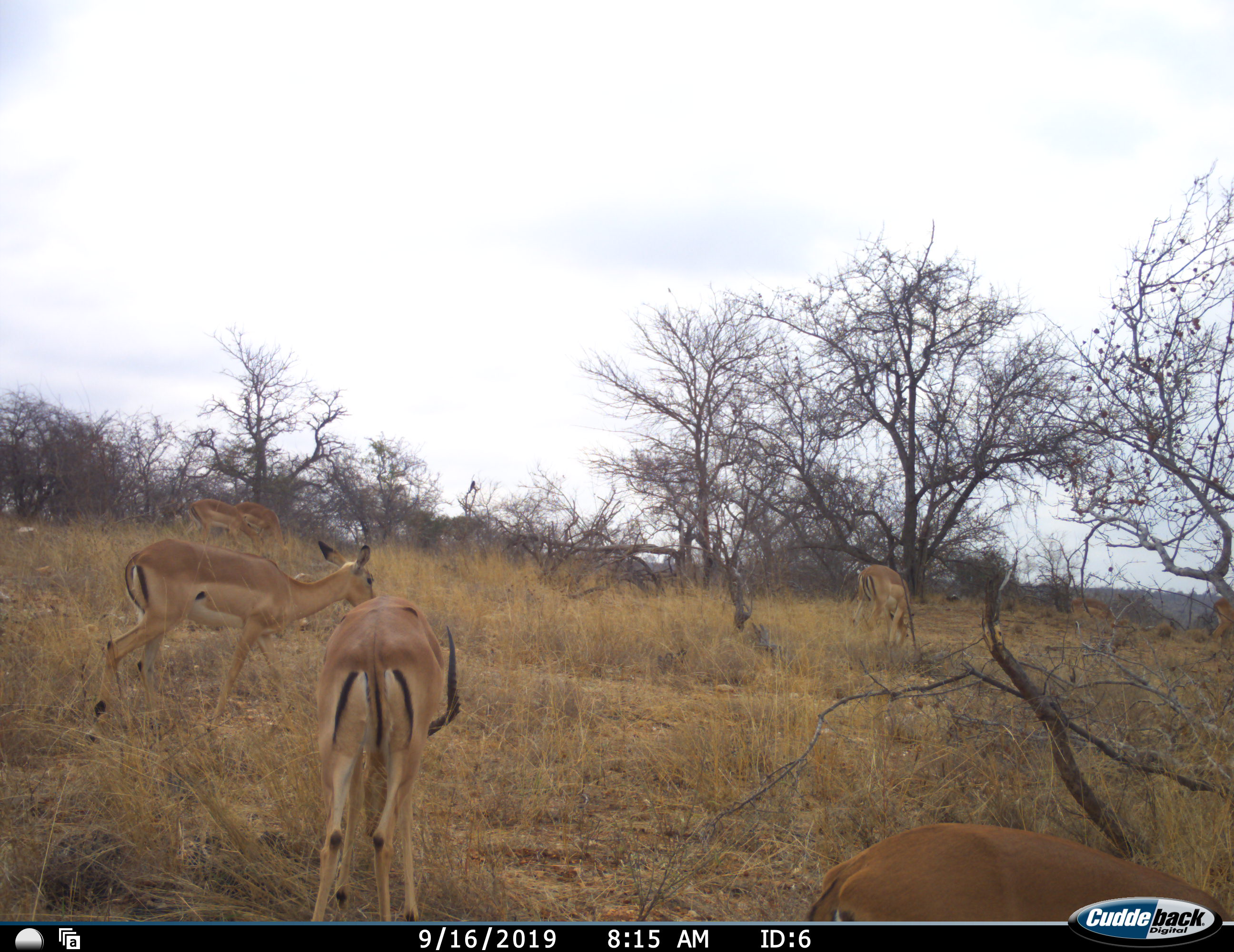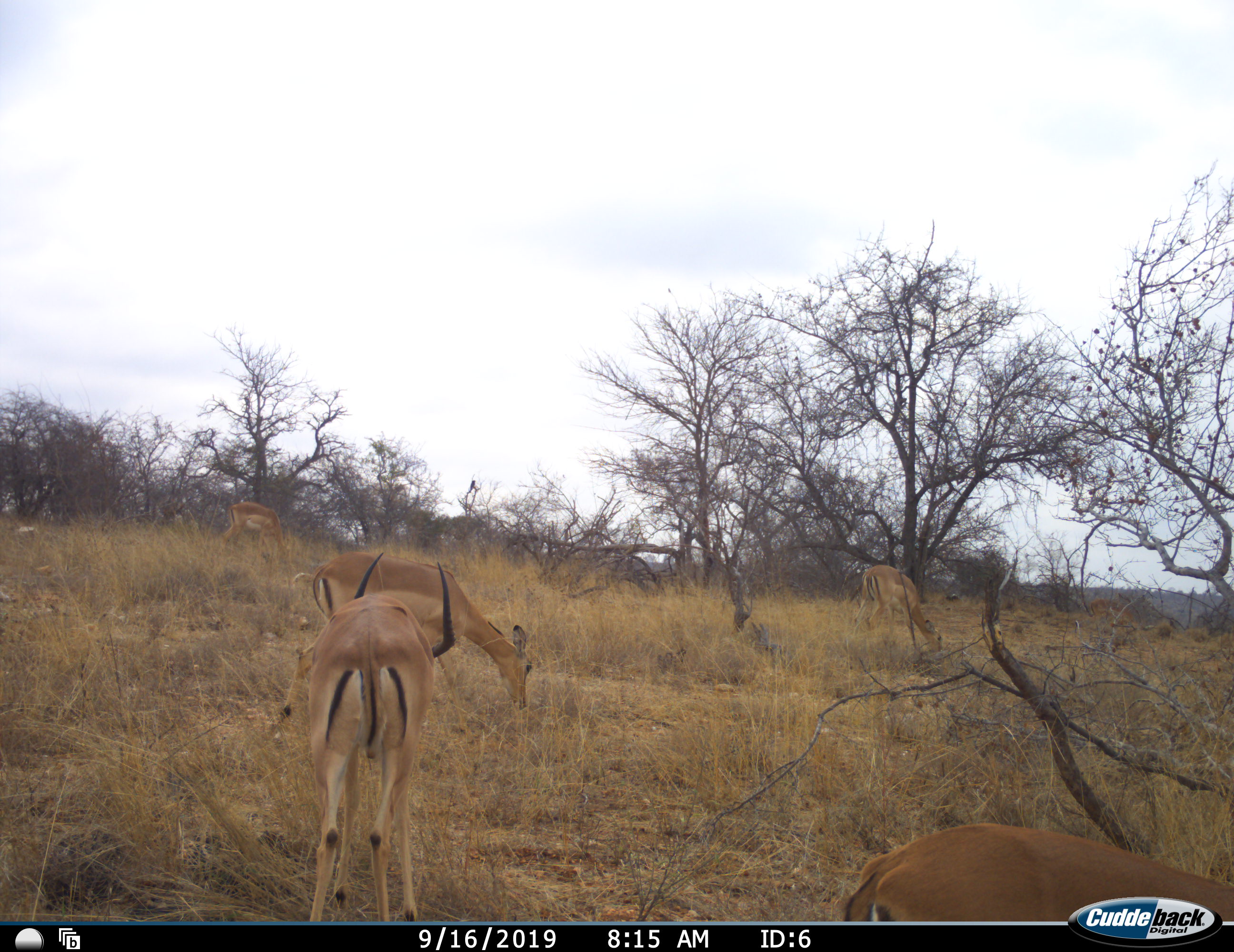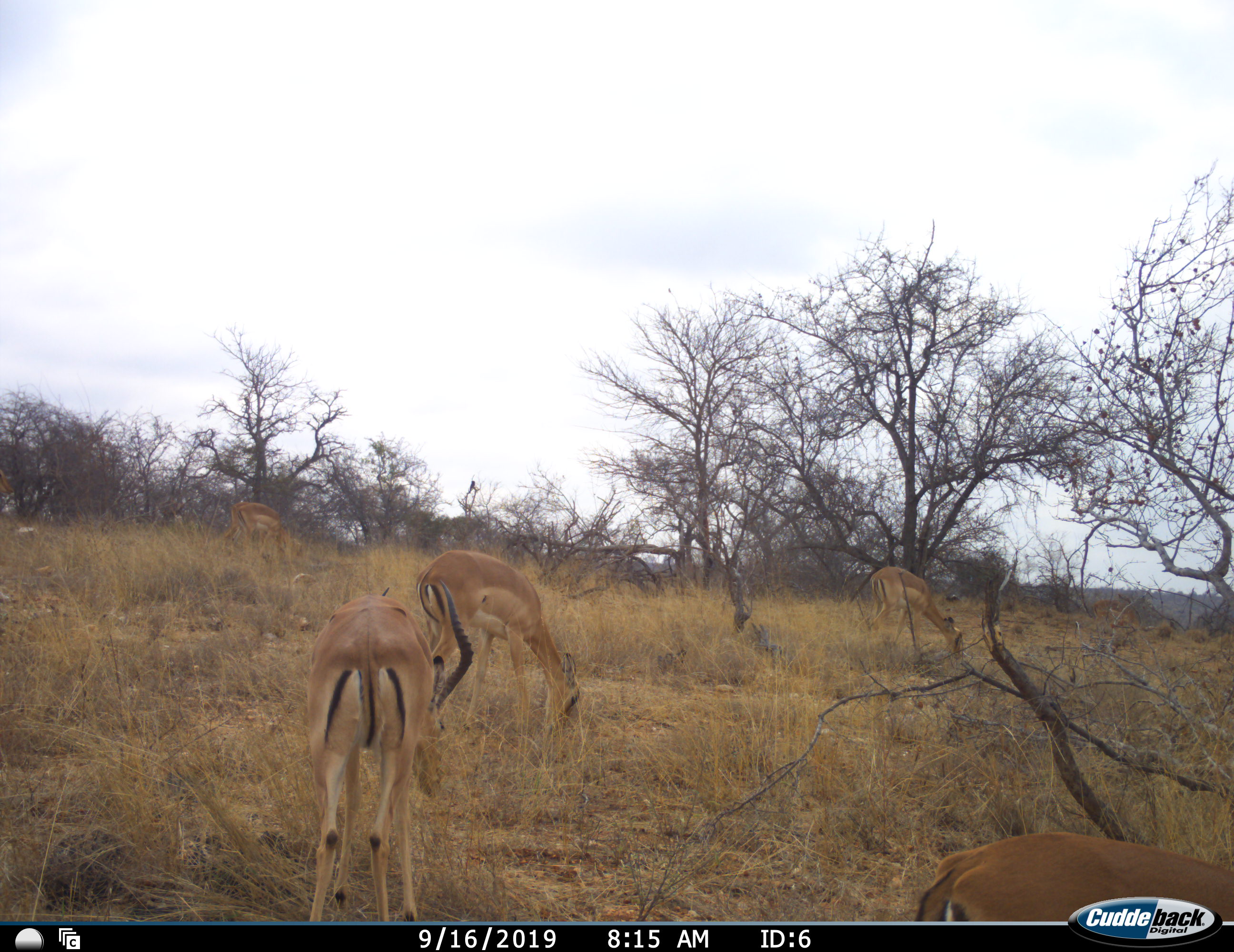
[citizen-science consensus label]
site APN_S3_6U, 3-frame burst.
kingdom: Animalia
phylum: Chordata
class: Mammalia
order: Artiodactyla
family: Bovidae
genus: Aepyceros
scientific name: Aepyceros melampus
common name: impala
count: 7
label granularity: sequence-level